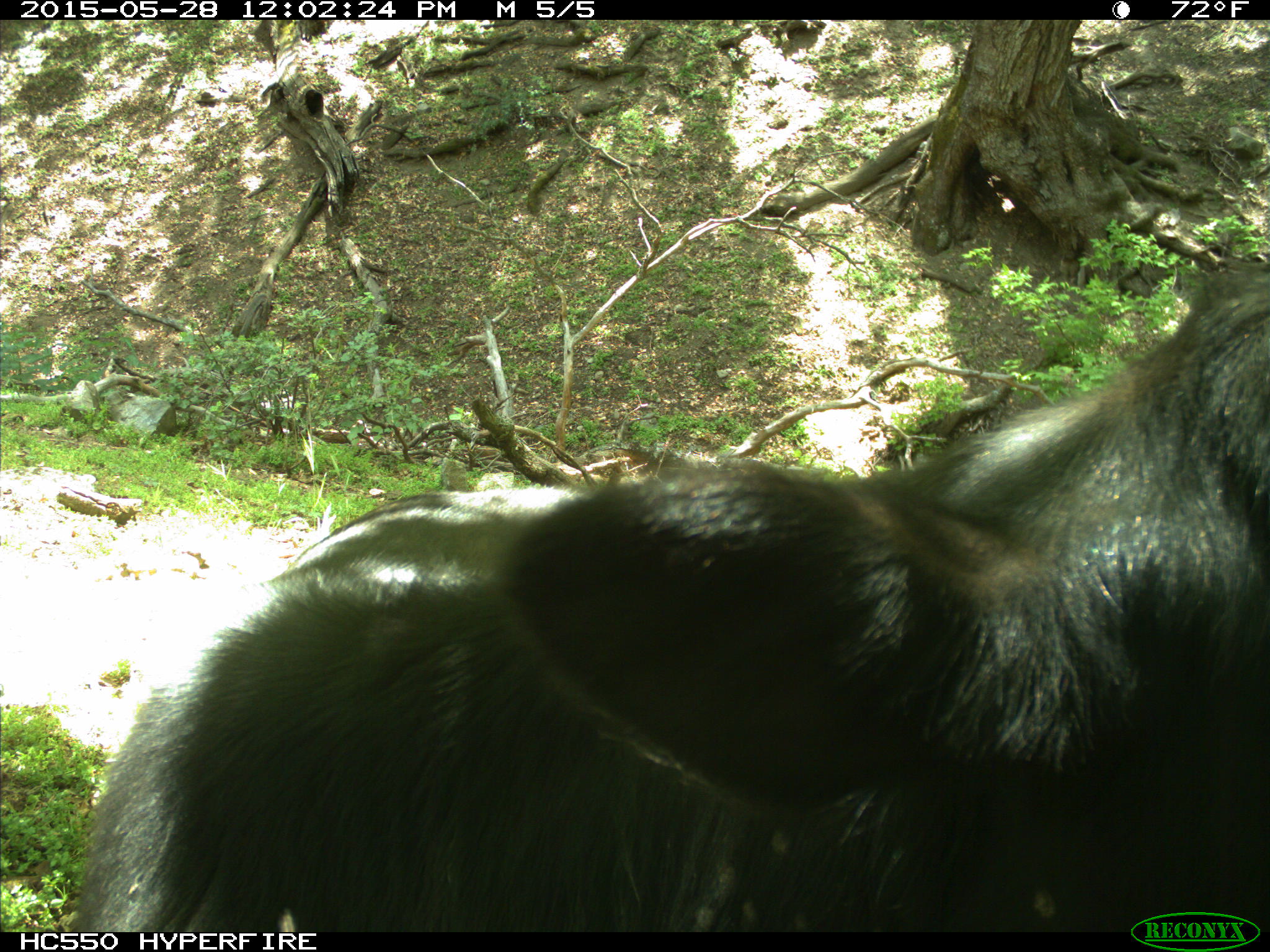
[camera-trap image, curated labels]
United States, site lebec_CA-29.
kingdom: Animalia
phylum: Chordata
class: Mammalia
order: Artiodactyla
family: Bovidae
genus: Bos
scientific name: Bos taurus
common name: domestic cow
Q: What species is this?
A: Bos taurus (domestic cow).